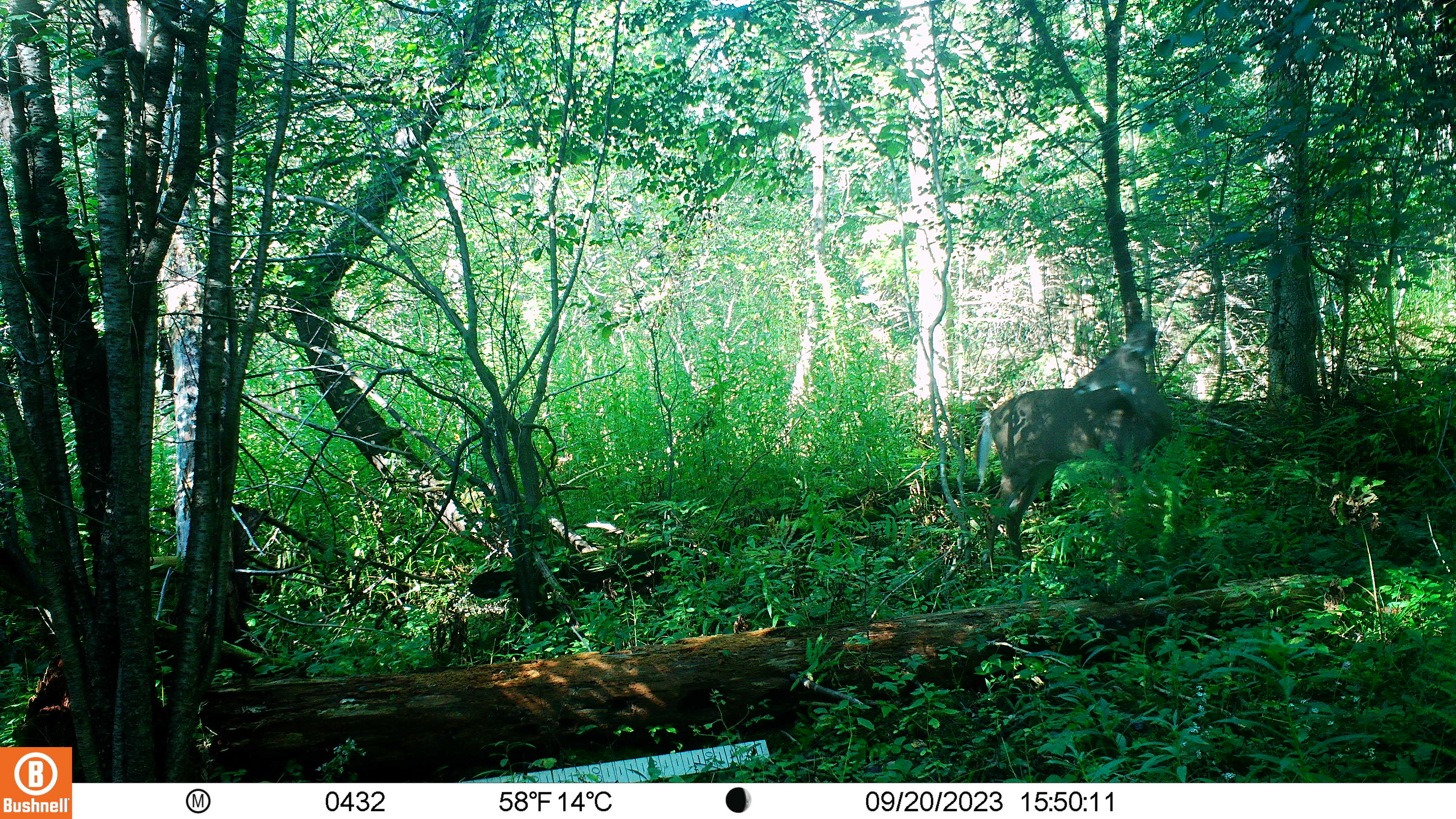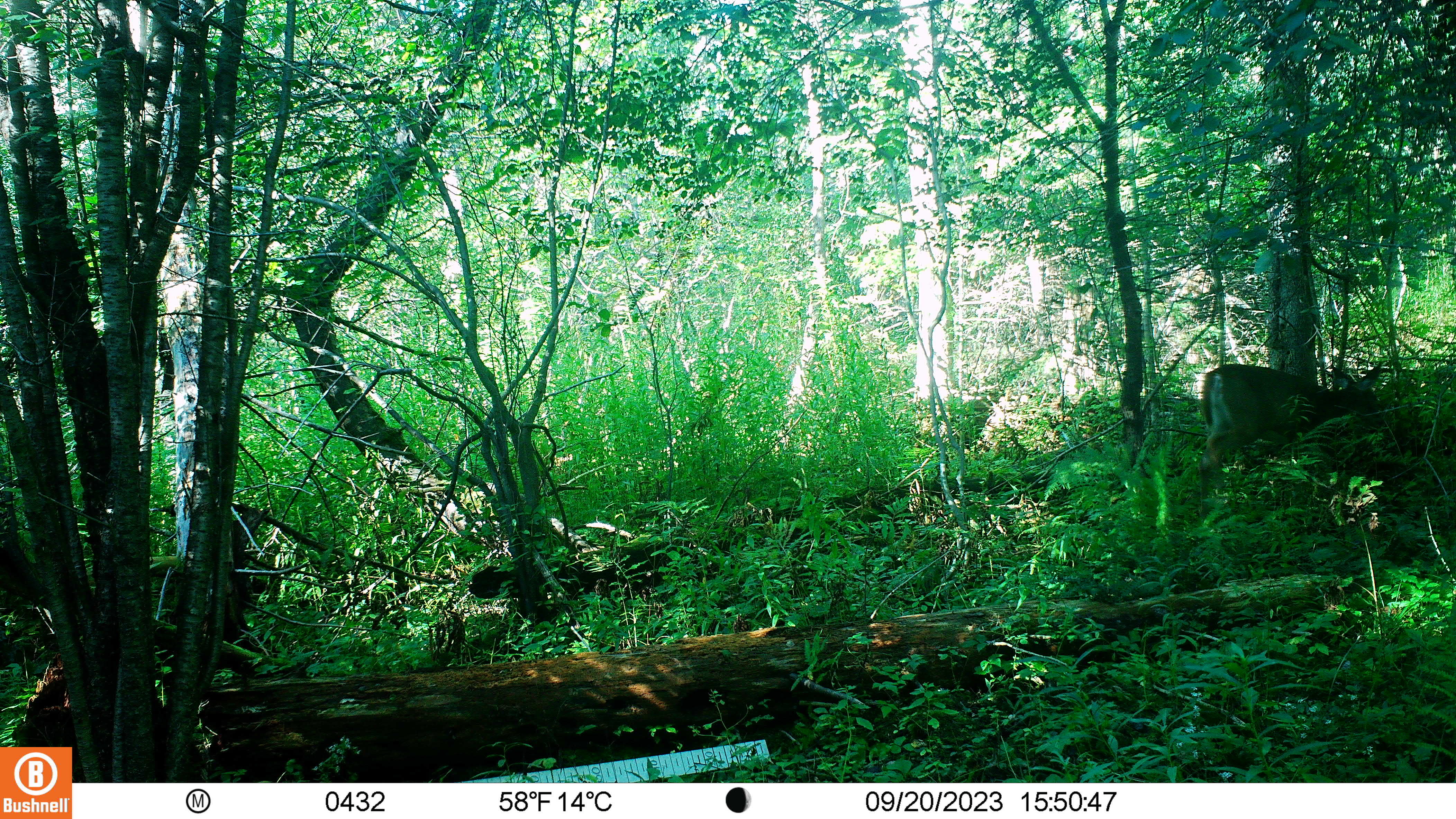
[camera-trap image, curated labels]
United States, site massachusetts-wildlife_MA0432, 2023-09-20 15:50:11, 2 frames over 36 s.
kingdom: Animalia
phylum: Chordata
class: Mammalia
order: Artiodactyla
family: Cervidae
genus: Odocoileus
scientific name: Odocoileus virginianus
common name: white-tailed deer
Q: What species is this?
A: White-tailed deer (Odocoileus virginianus).